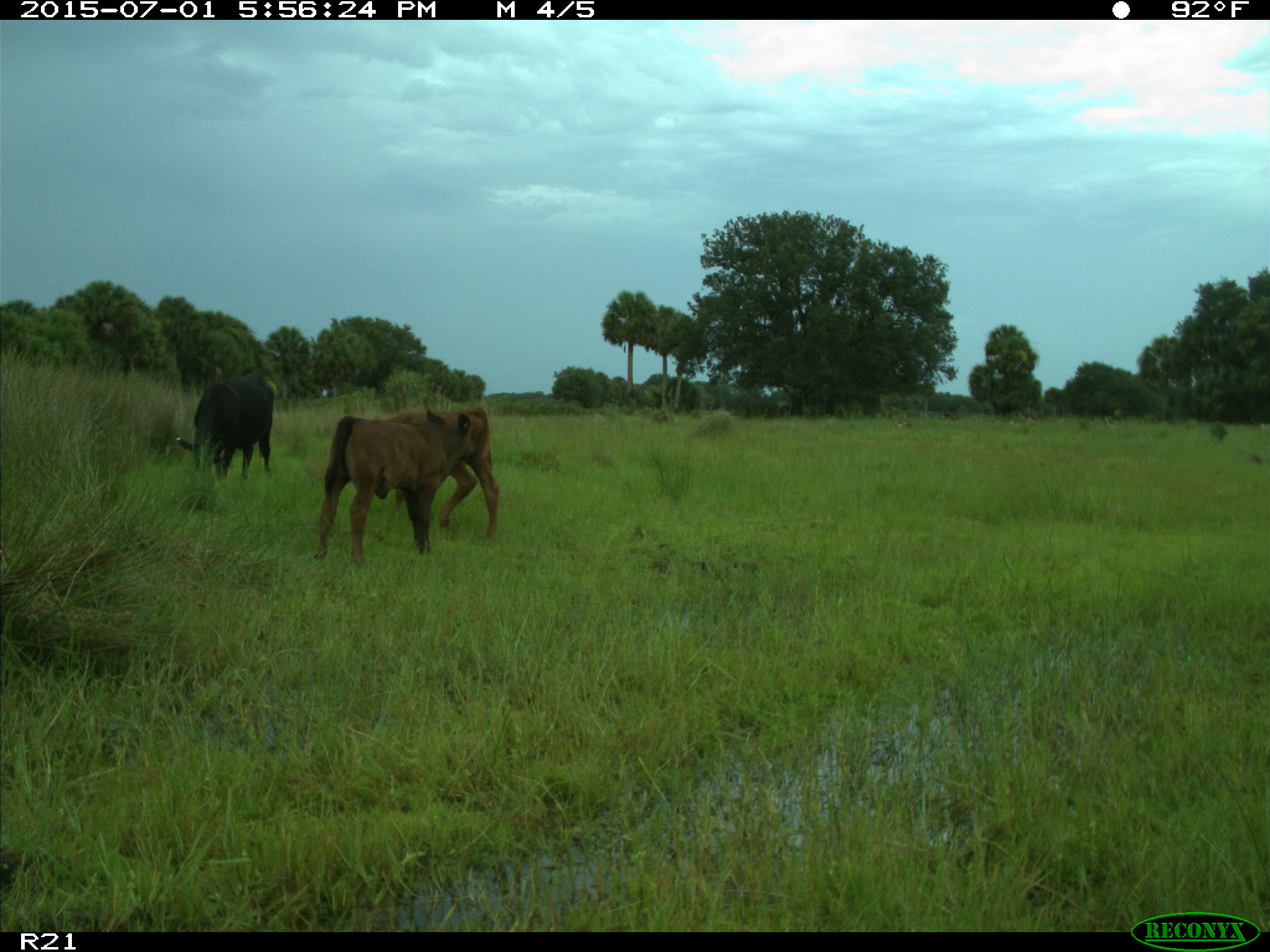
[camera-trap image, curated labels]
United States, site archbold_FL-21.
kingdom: Animalia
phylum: Chordata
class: Mammalia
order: Artiodactyla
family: Bovidae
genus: Bos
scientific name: Bos taurus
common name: domestic cow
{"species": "Bos taurus (domestic cow)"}